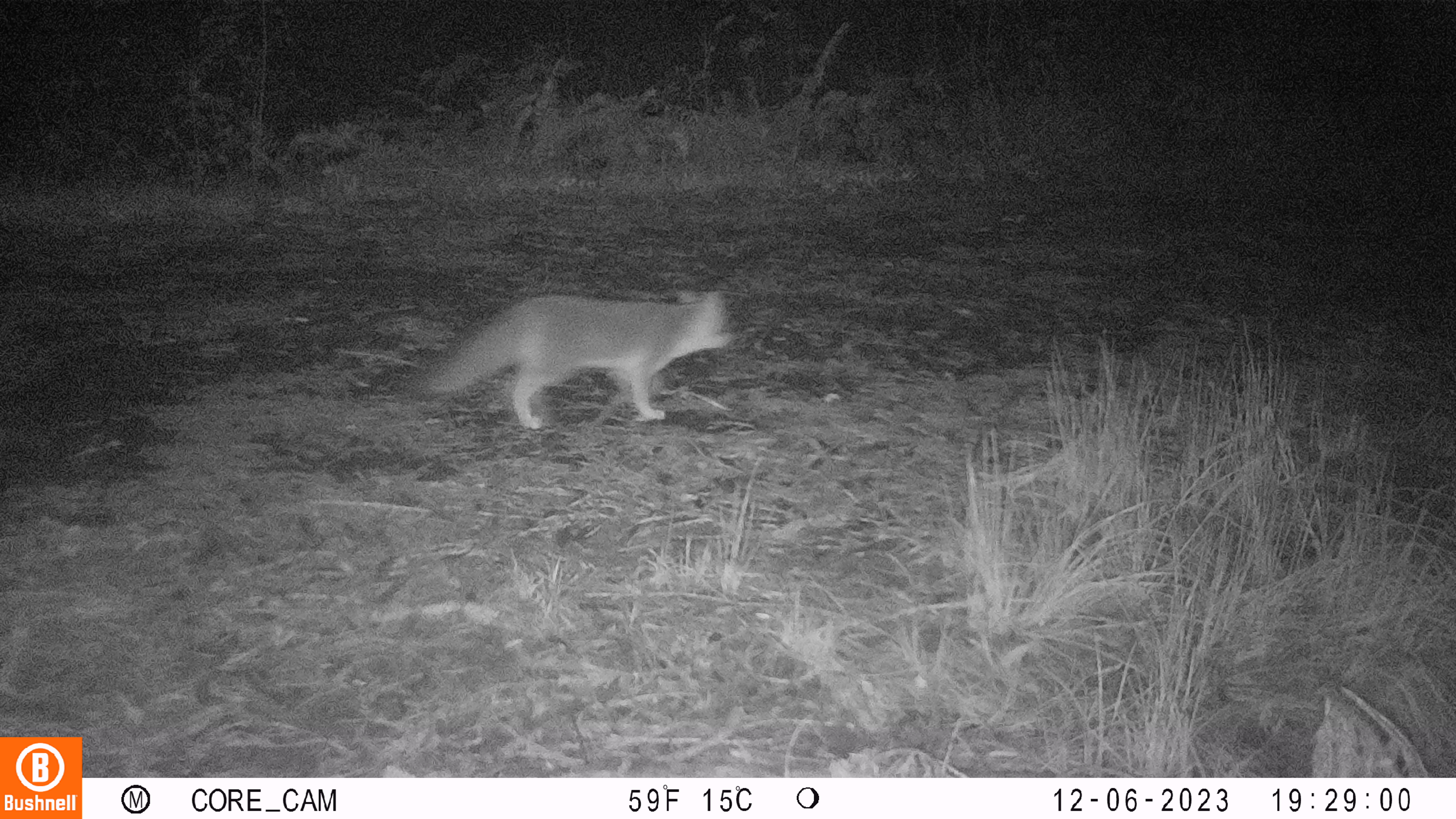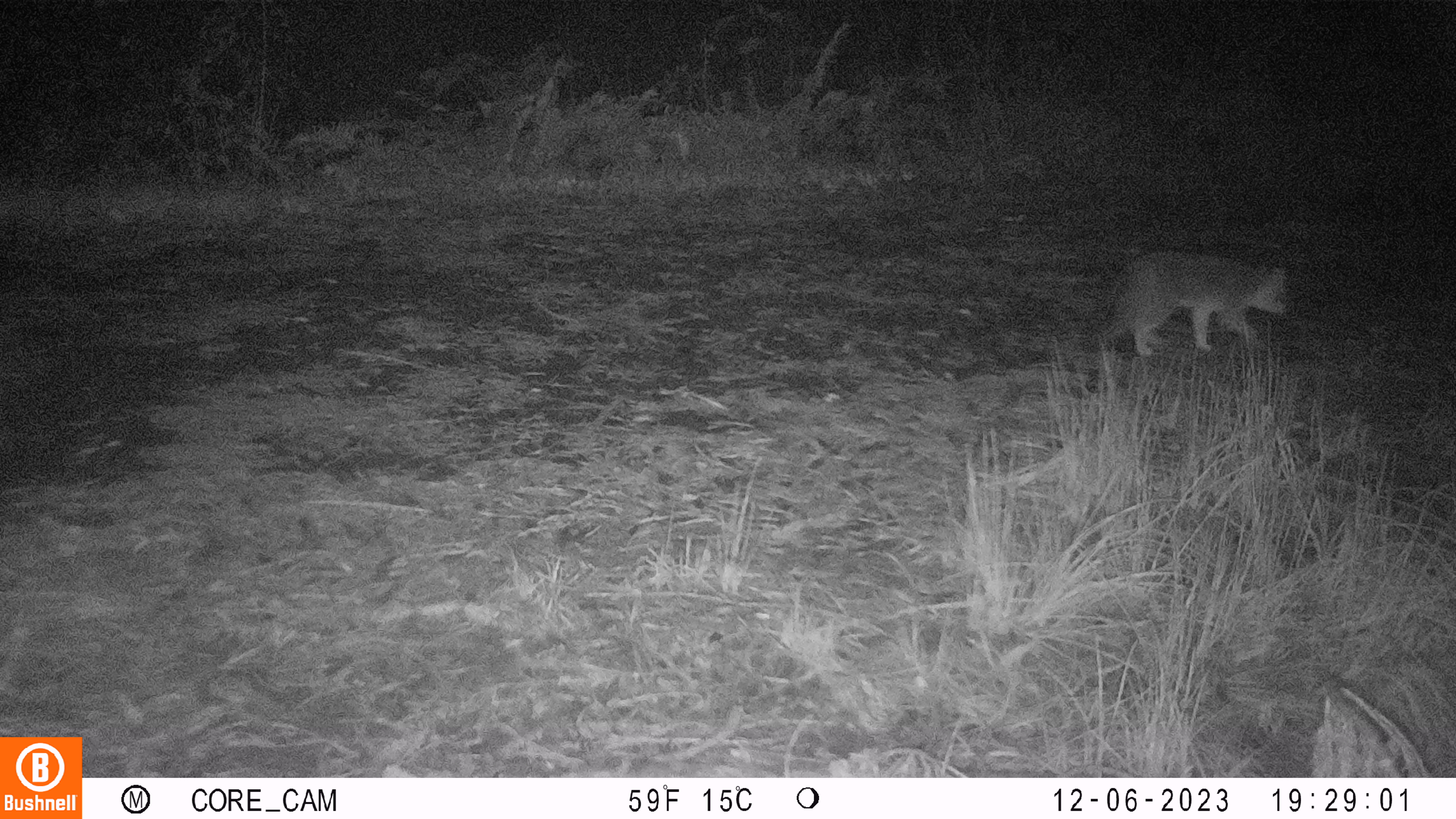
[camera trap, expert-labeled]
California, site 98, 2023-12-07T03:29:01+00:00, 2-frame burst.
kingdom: Animalia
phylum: Chordata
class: Mammalia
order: Carnivora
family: Canidae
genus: Urocyon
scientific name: Urocyon cinereoargenteus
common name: gray fox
Gray fox (Urocyon cinereoargenteus).